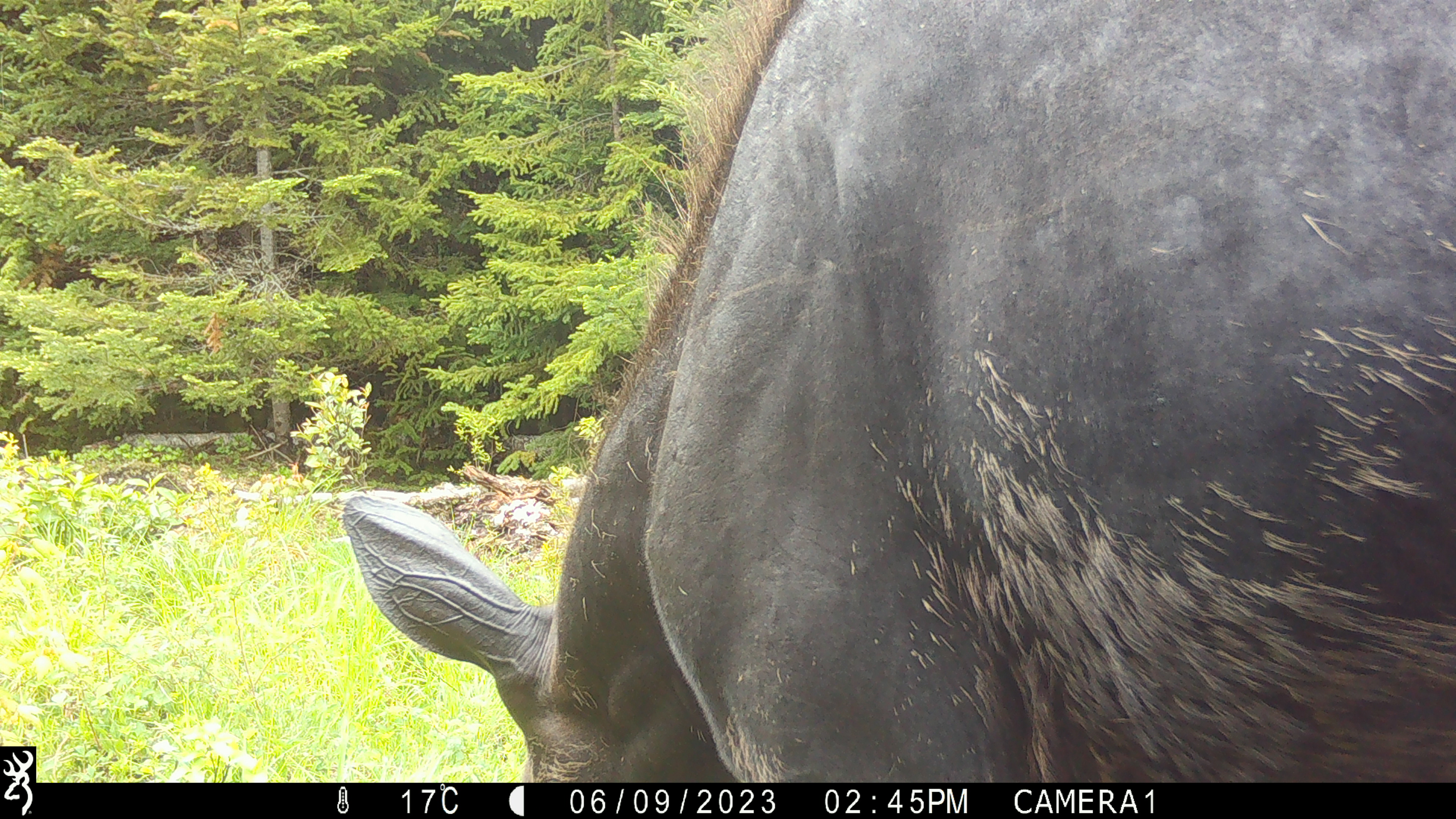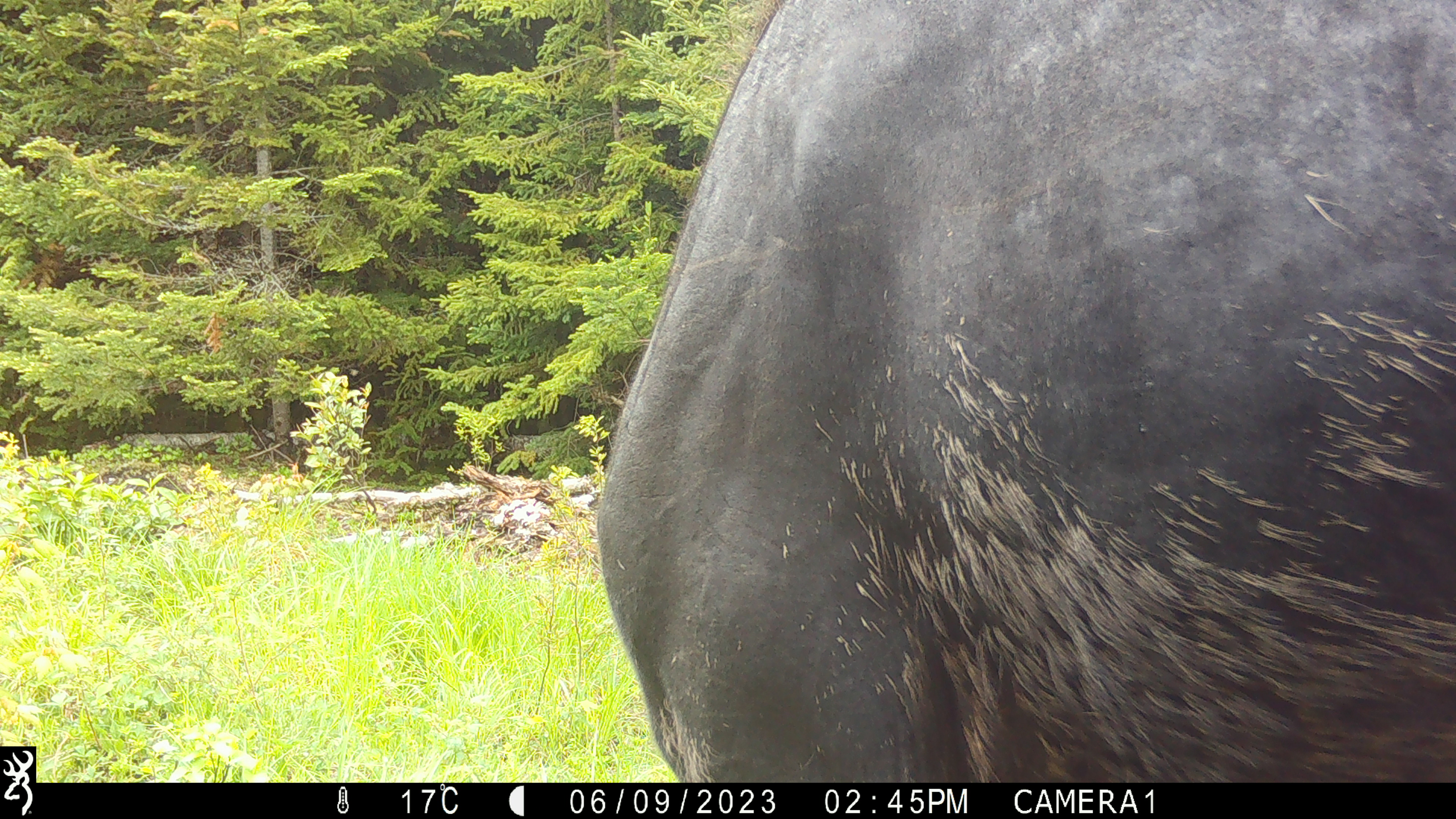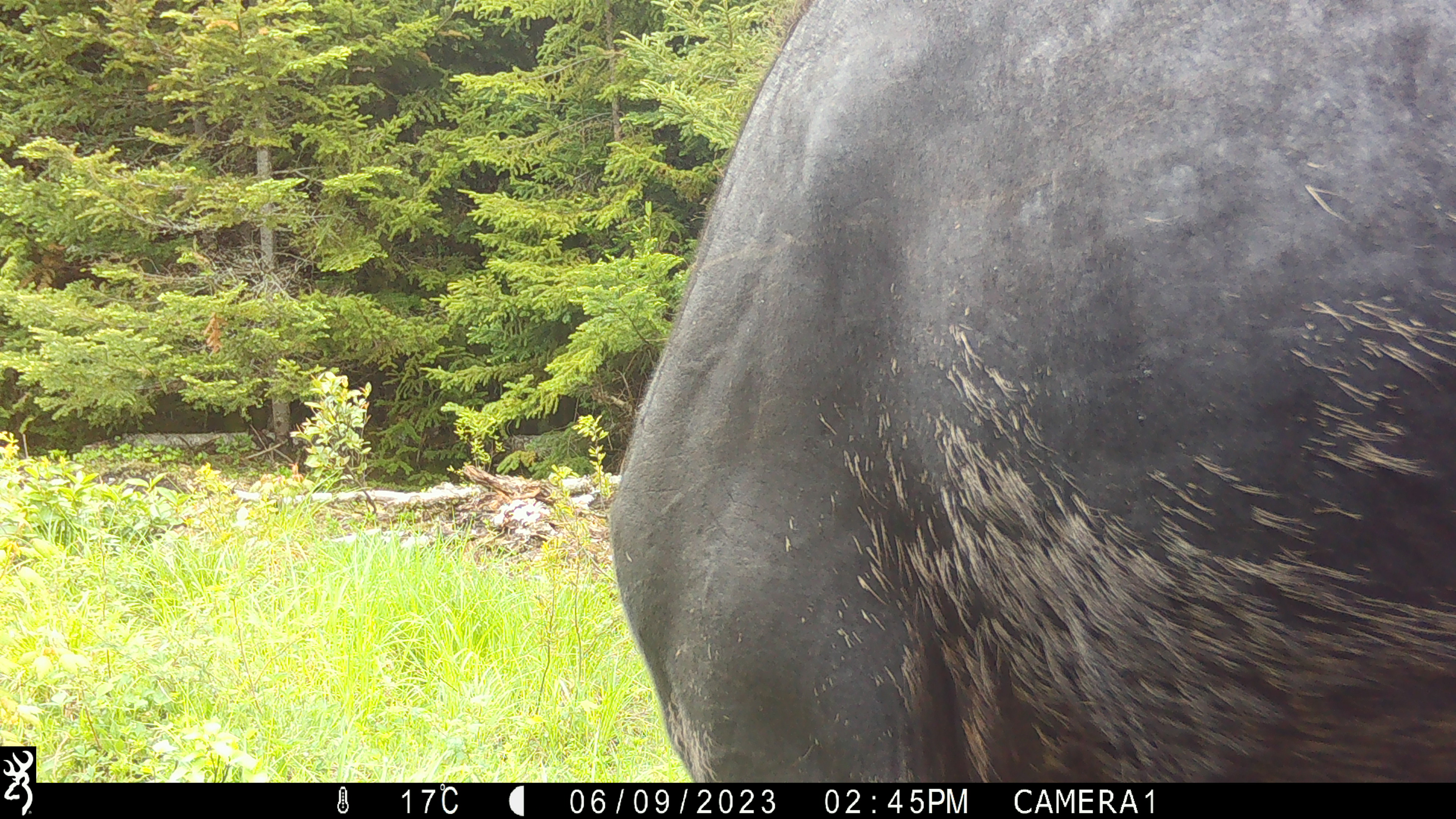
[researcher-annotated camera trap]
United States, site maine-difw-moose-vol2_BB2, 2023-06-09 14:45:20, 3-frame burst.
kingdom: Animalia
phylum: Chordata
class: Mammalia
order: Artiodactyla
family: Cervidae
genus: Alces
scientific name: Alces alces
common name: moose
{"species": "moose (Alces alces)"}